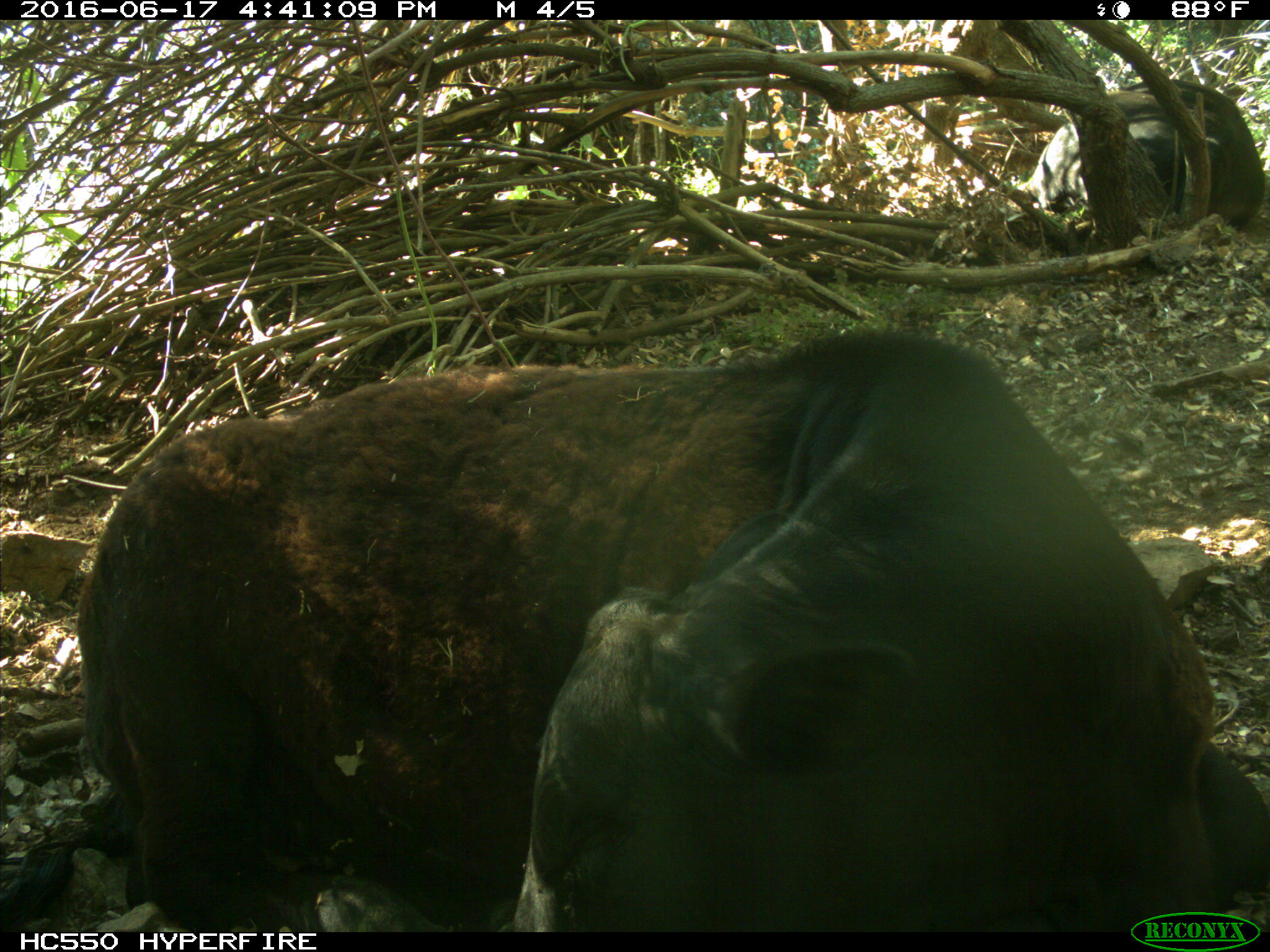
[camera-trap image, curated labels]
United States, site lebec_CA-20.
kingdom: Animalia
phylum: Chordata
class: Mammalia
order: Artiodactyla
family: Bovidae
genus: Bos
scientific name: Bos taurus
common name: domestic cow